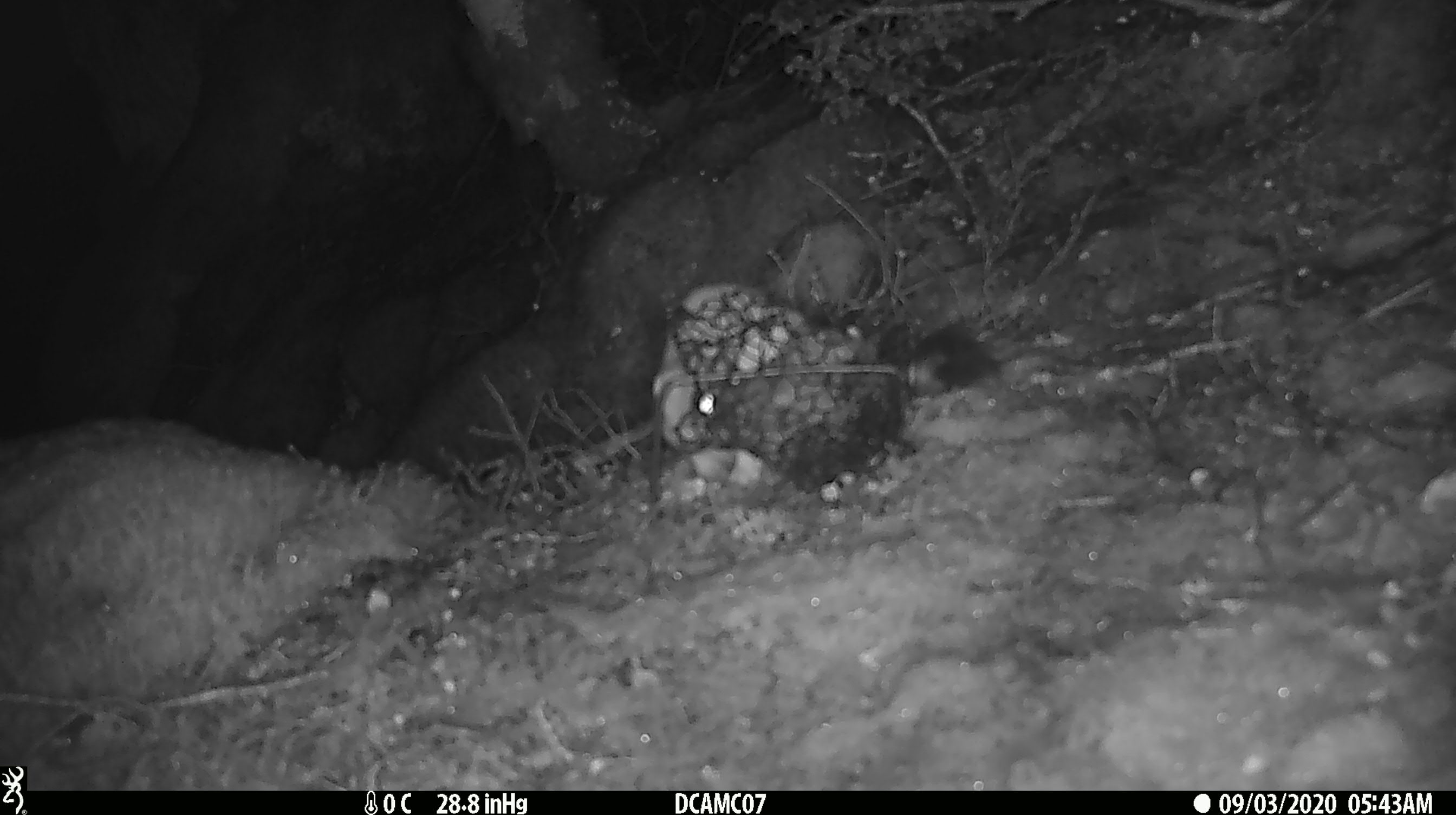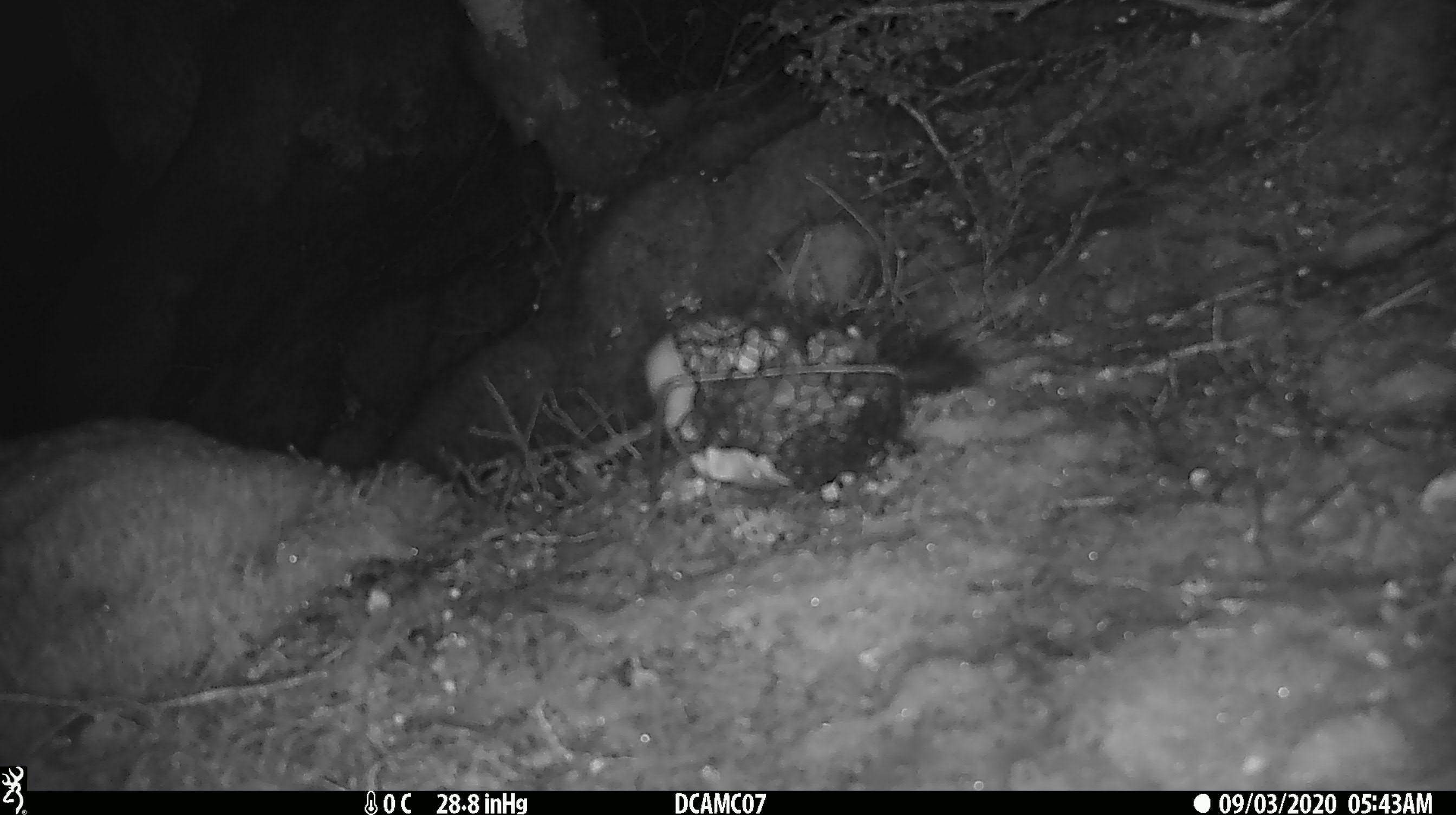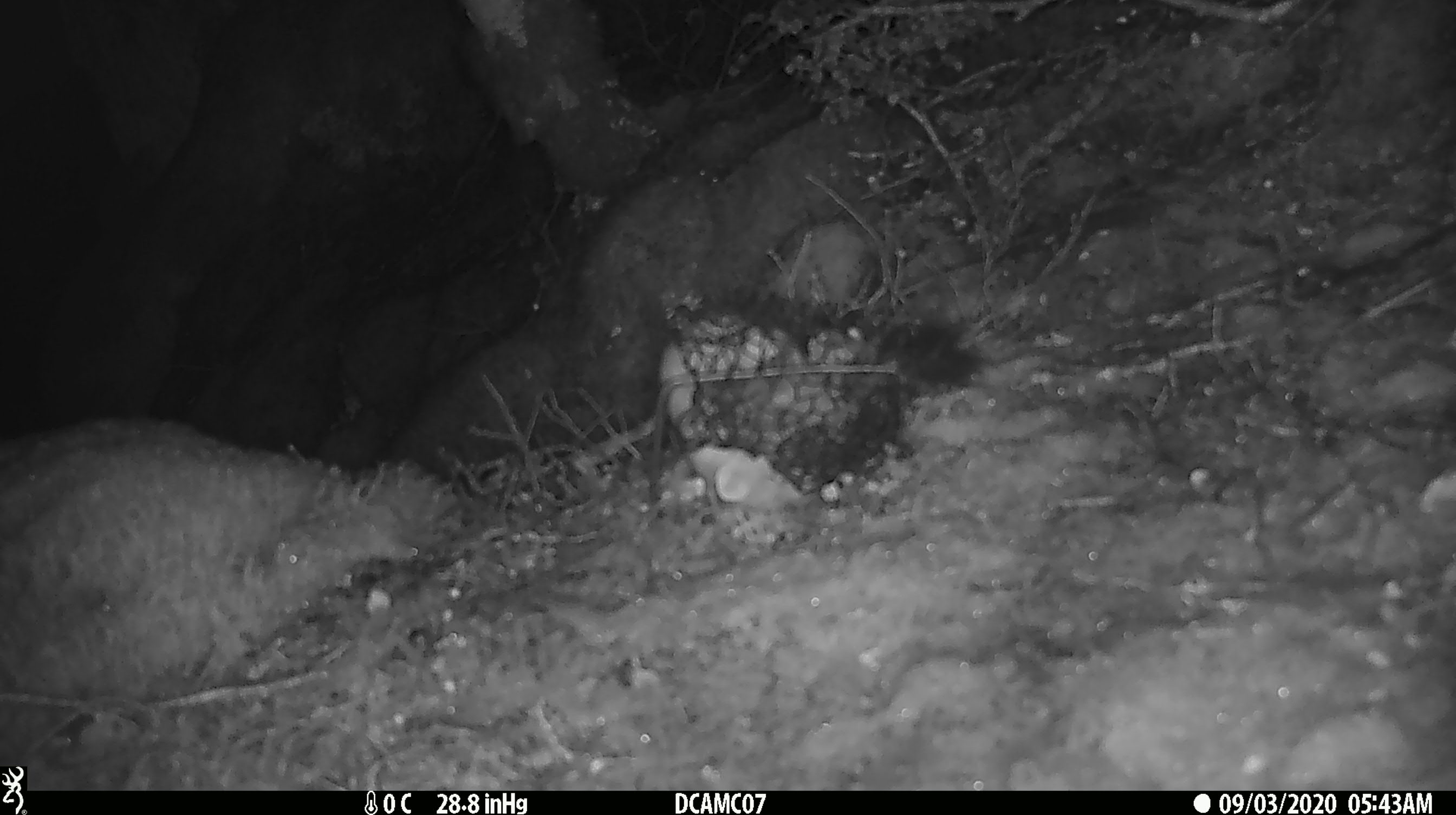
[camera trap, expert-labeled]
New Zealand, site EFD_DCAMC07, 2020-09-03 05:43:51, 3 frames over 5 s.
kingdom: Animalia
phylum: Chordata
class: Mammalia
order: Carnivora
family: Mustelidae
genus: Mustela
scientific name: Mustela erminea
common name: stoat